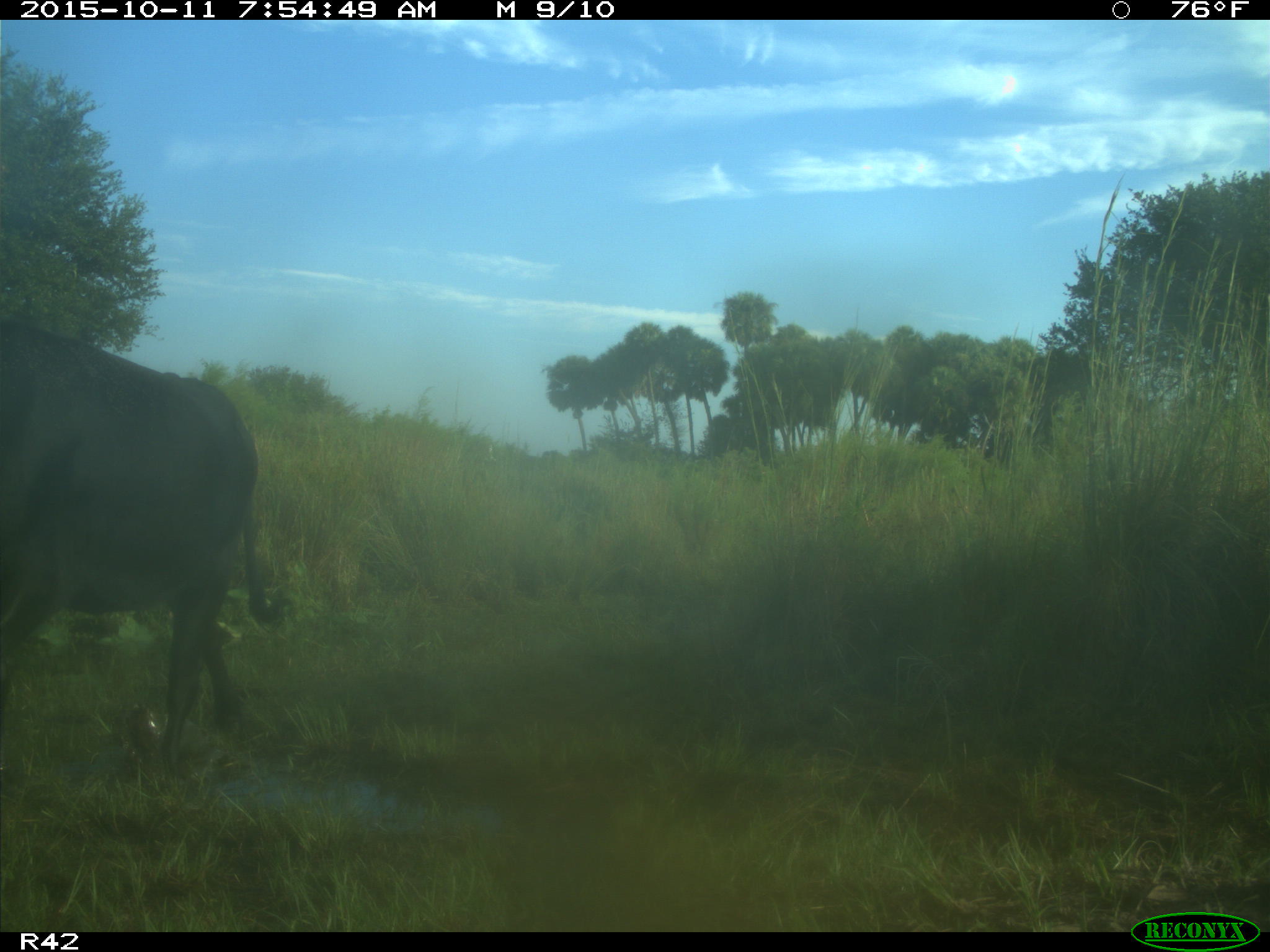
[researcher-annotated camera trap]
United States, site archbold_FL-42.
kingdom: Animalia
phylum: Chordata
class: Mammalia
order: Artiodactyla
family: Bovidae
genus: Bos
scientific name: Bos taurus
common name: domestic cow